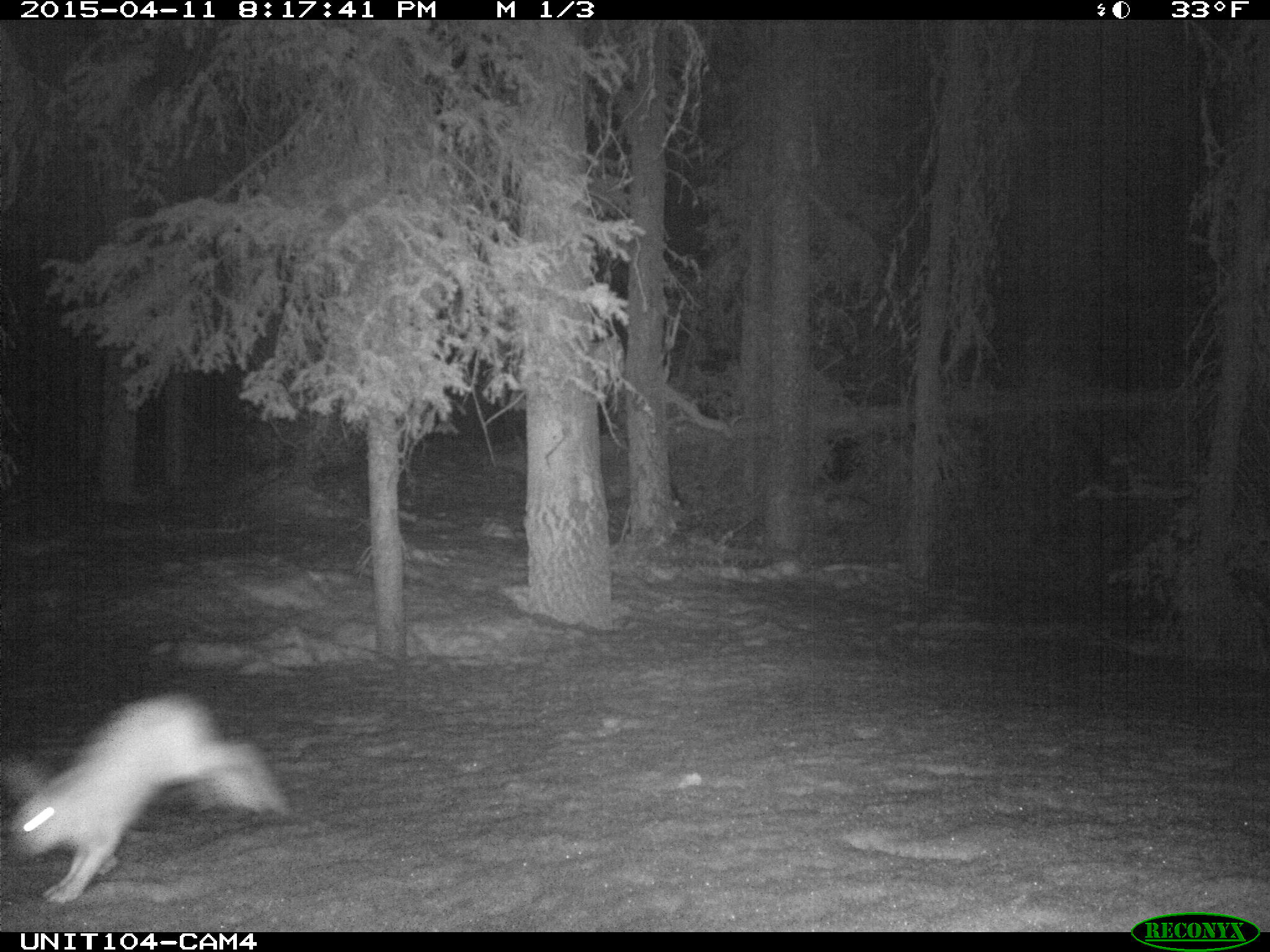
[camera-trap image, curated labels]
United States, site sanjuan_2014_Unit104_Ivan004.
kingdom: Animalia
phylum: Chordata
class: Mammalia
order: Lagomorpha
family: Leporidae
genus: Lepus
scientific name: Lepus americanus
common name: snowshoe hare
Lepus americanus (snowshoe hare).